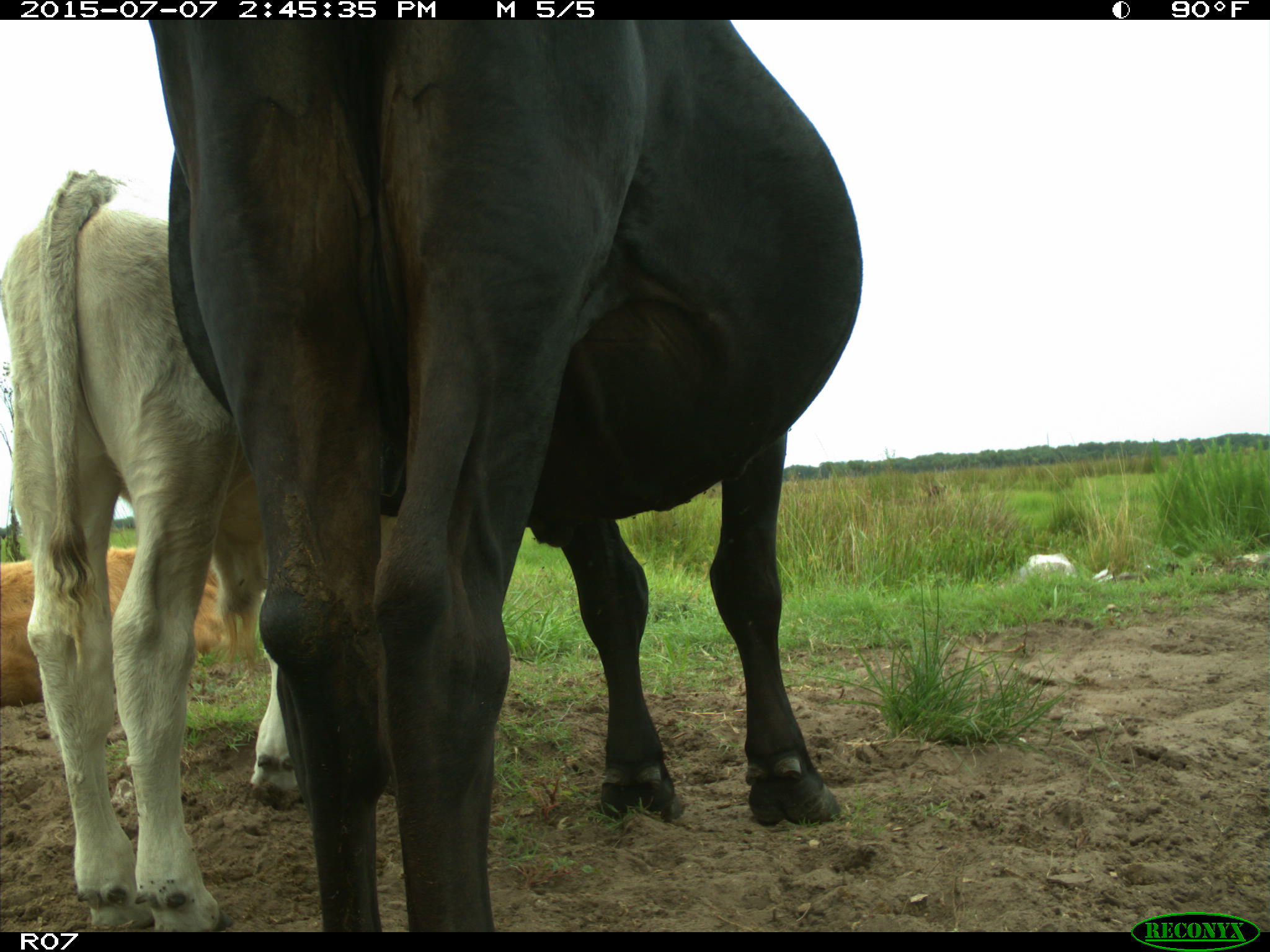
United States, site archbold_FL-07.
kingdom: Animalia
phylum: Chordata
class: Mammalia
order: Artiodactyla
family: Bovidae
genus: Bos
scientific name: Bos taurus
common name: domestic cow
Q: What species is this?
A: Bos taurus (domestic cow).